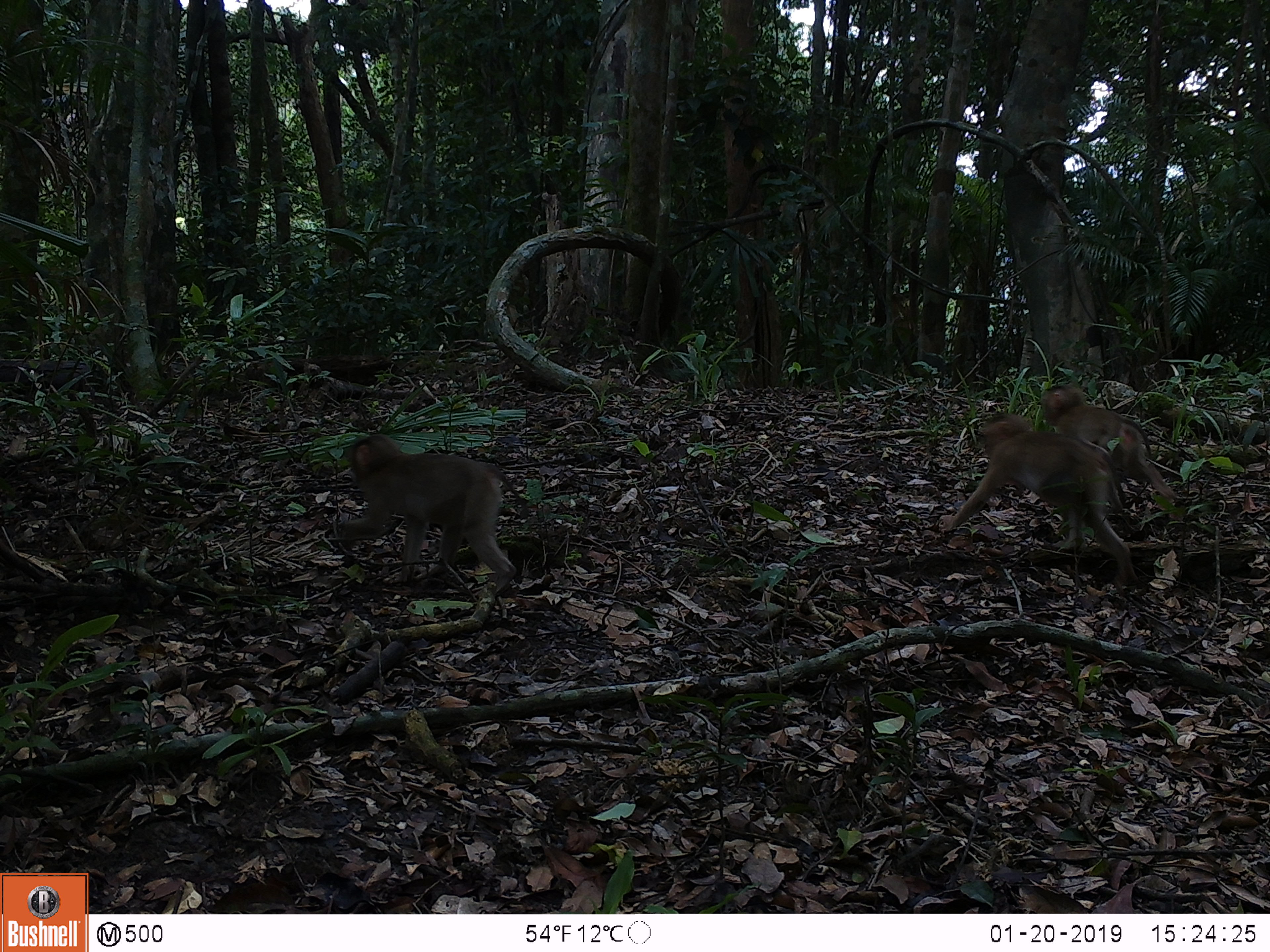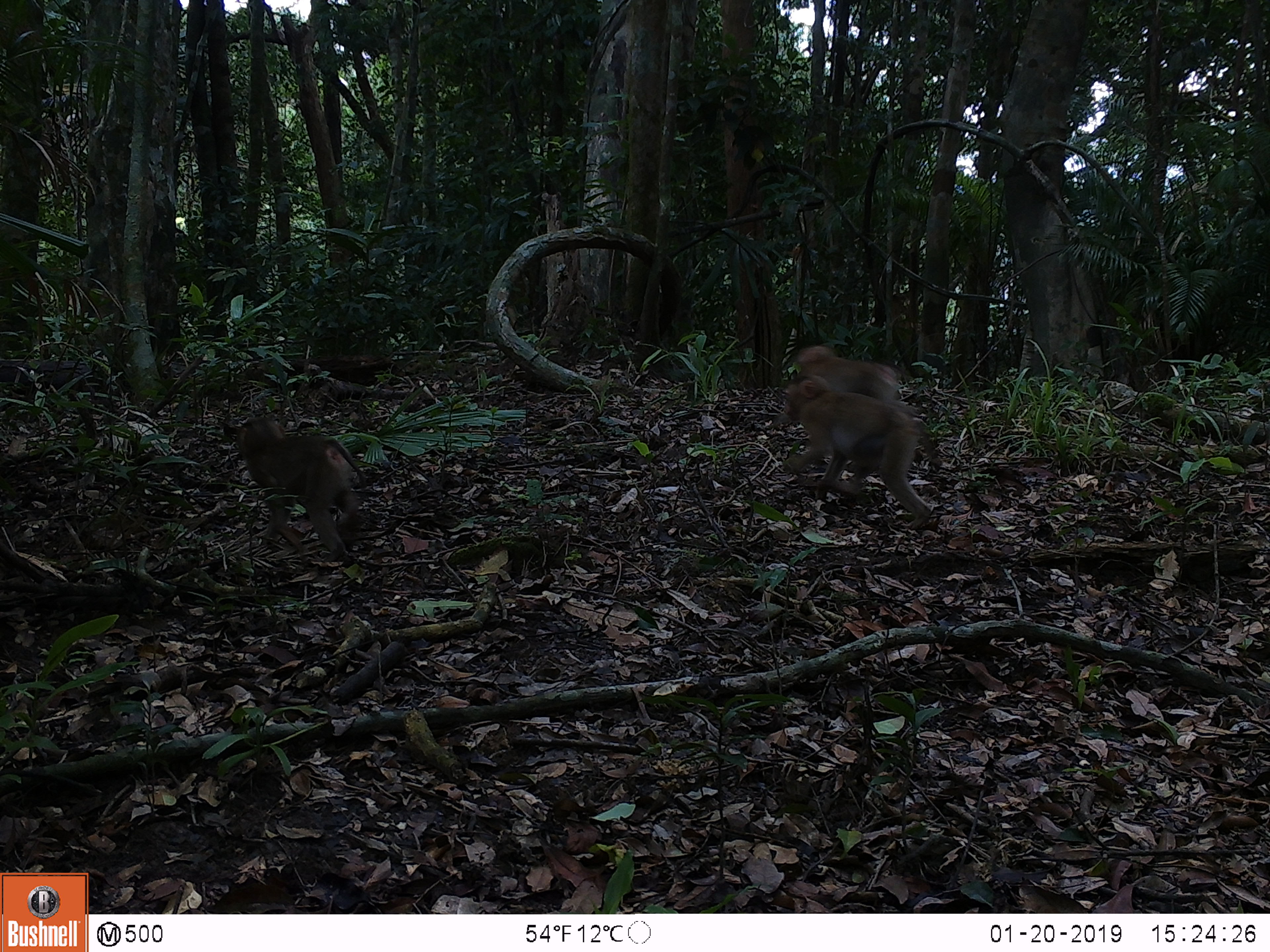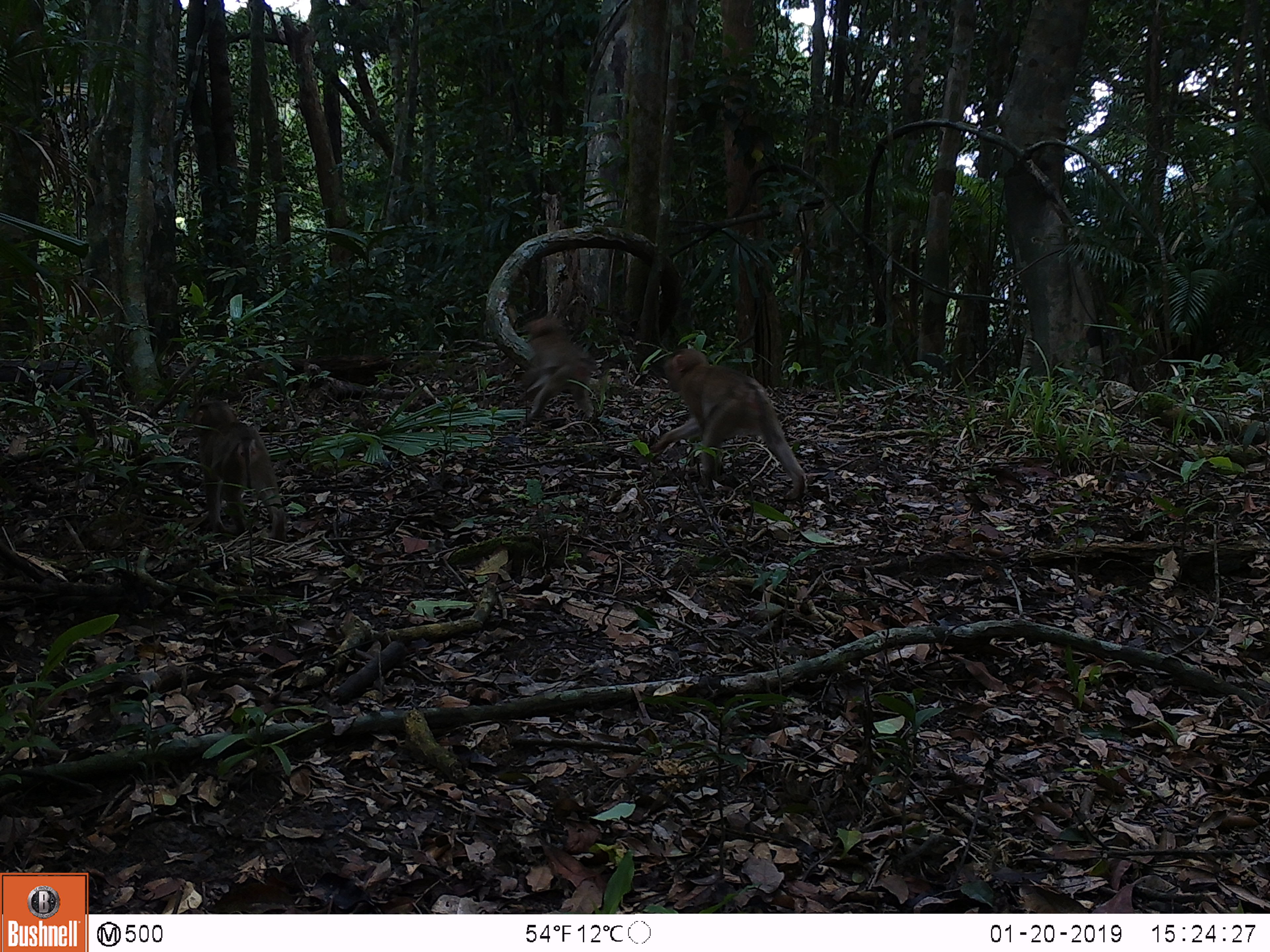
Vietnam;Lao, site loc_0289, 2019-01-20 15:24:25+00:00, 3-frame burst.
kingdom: Animalia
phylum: Chordata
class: Mammalia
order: Primates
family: Cercopithecidae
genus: Macaca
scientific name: Macaca nemestrina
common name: pig-tailed macaque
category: pig tailed macaque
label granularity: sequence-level